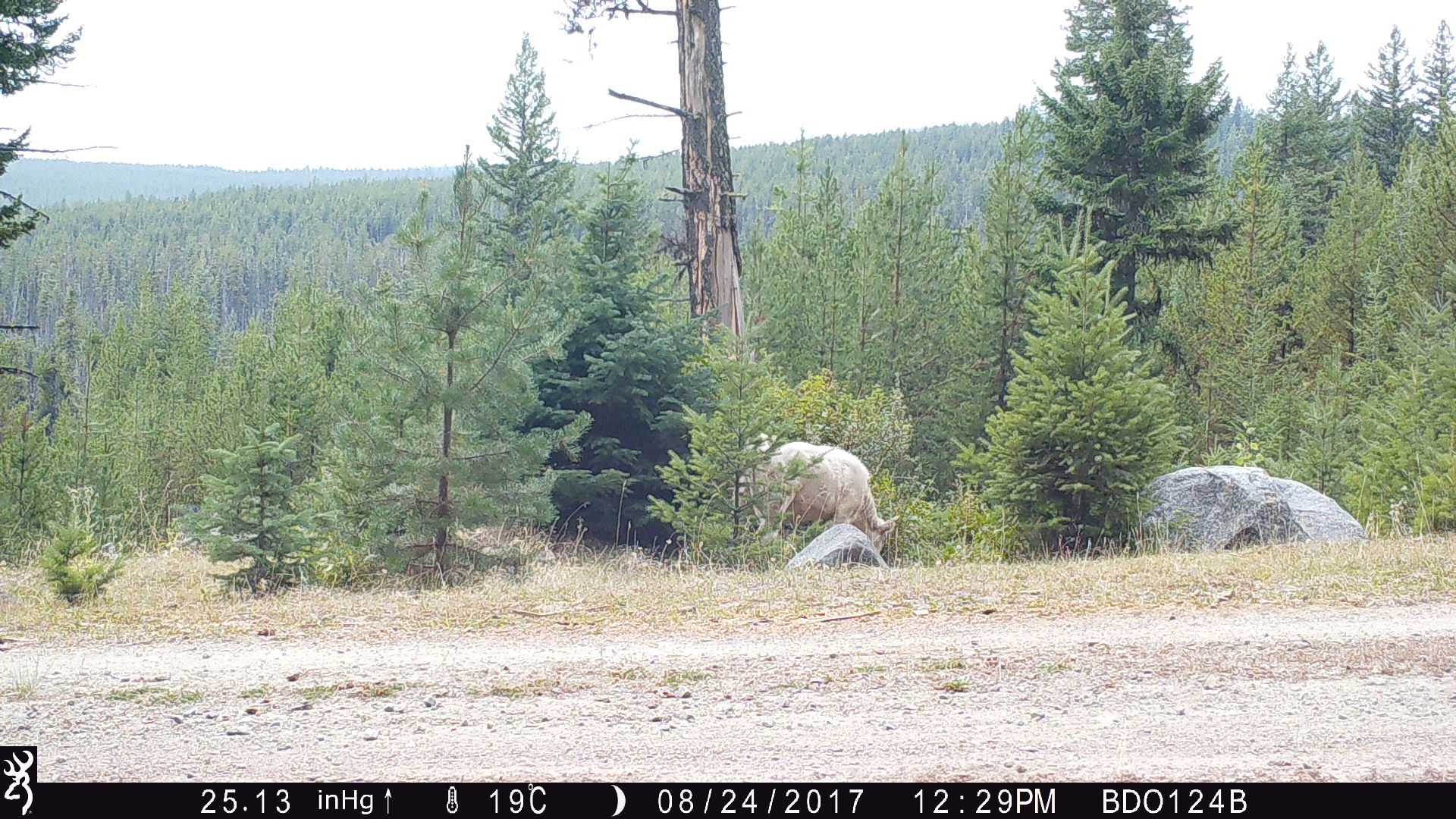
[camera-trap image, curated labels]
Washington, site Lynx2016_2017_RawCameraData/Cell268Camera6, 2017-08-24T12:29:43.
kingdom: Animalia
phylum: Chordata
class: Mammalia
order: Artiodactyla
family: Bovidae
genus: Bos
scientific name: Bos taurus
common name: domestic cattle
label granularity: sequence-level